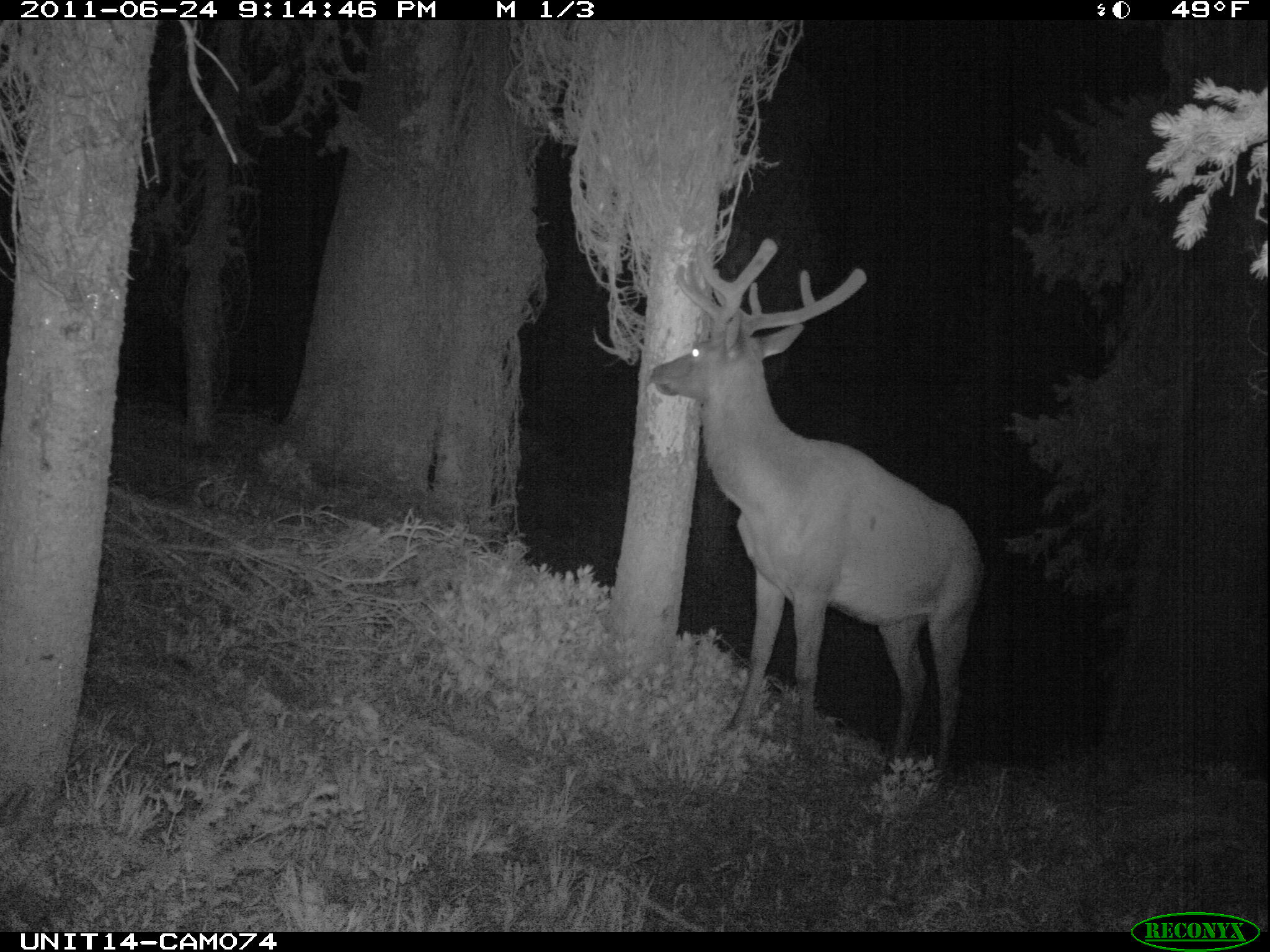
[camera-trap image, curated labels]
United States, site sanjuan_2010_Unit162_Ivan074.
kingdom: Animalia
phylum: Chordata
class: Mammalia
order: Artiodactyla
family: Cervidae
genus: Cervus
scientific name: Cervus elaphus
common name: red deer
Cervus elaphus (red deer).